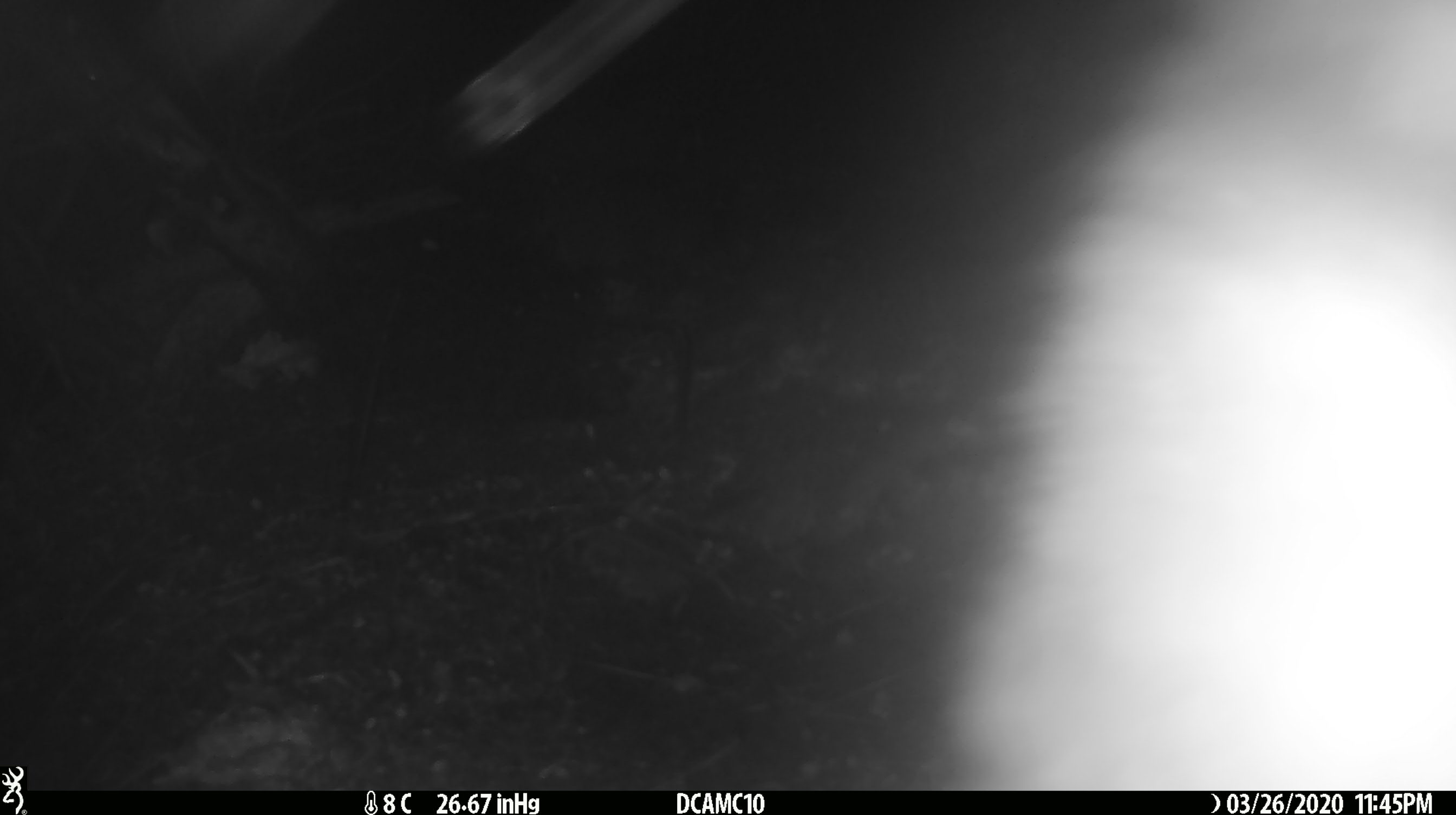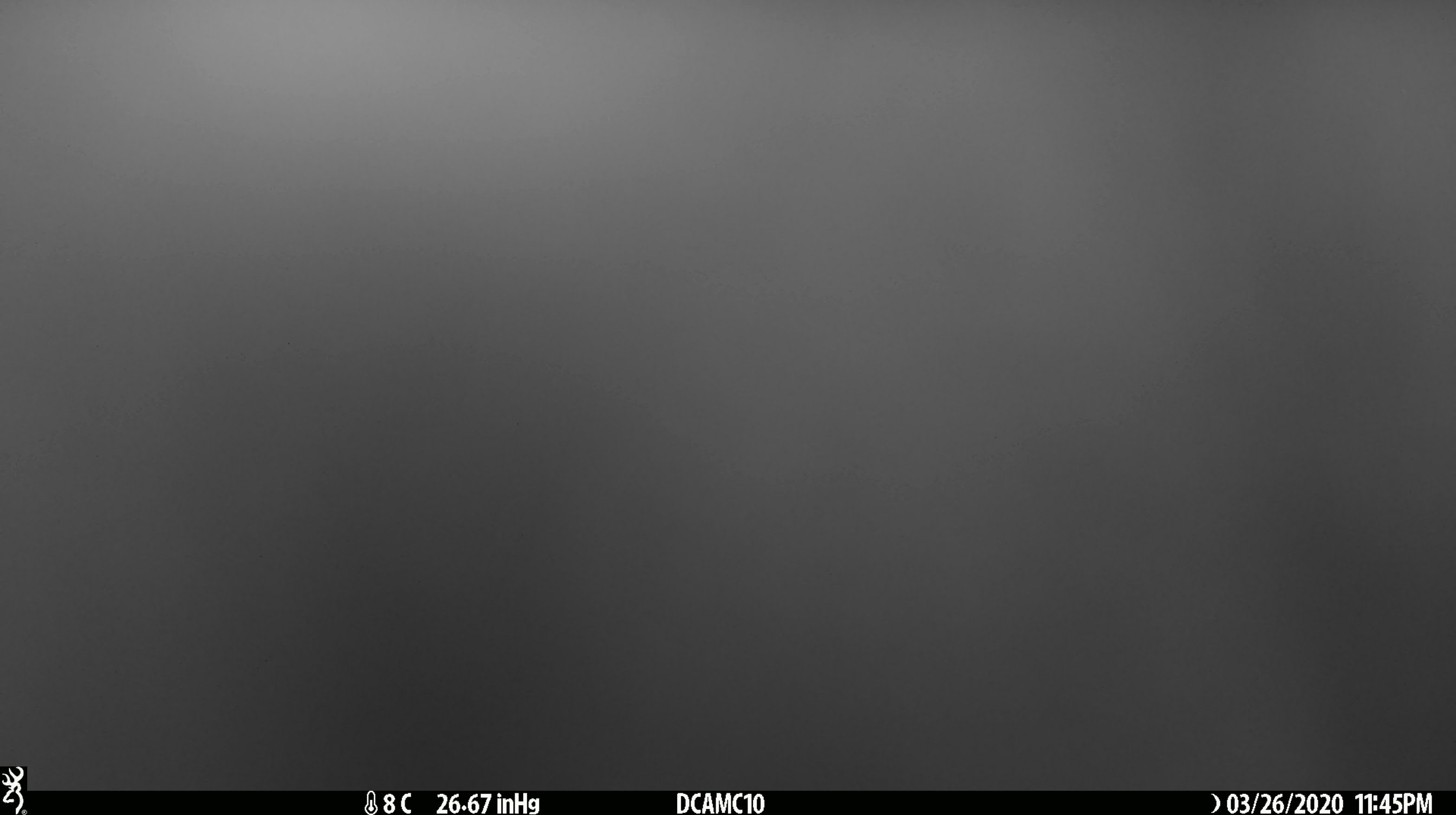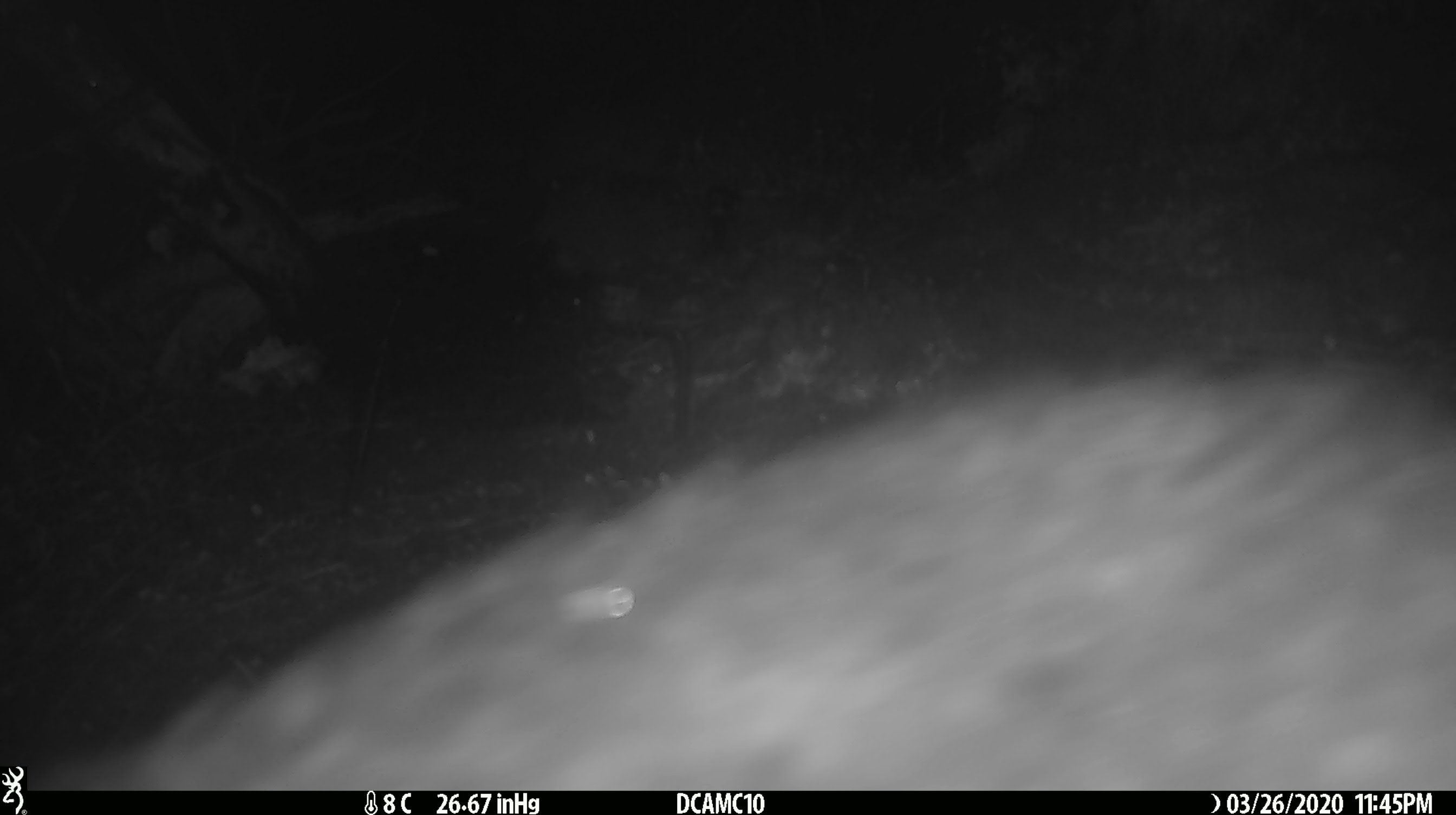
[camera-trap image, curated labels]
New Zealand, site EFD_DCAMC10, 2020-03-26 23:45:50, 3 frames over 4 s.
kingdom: Animalia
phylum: Chordata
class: Mammalia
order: Diprotodontia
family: Phalangeridae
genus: Trichosurus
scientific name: Trichosurus vulpecula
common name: common brushtail possum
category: possum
Possum (common brushtail possum) (Trichosurus vulpecula).